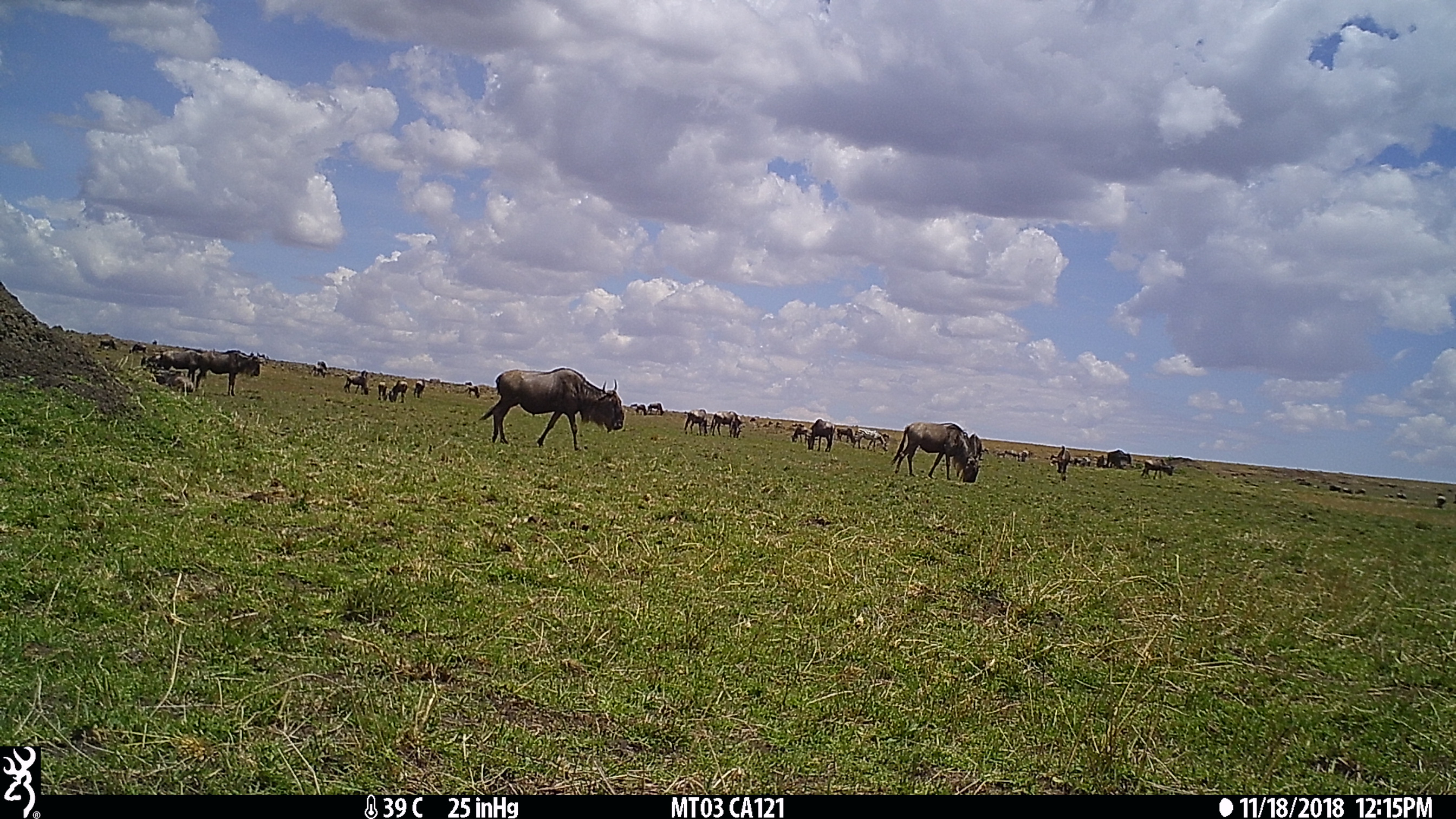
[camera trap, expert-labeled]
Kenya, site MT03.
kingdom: Animalia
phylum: Chordata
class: Mammalia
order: Artiodactyla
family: Bovidae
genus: Connochaetes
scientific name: Connochaetes taurinus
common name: blue wildebeest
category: wildebeest